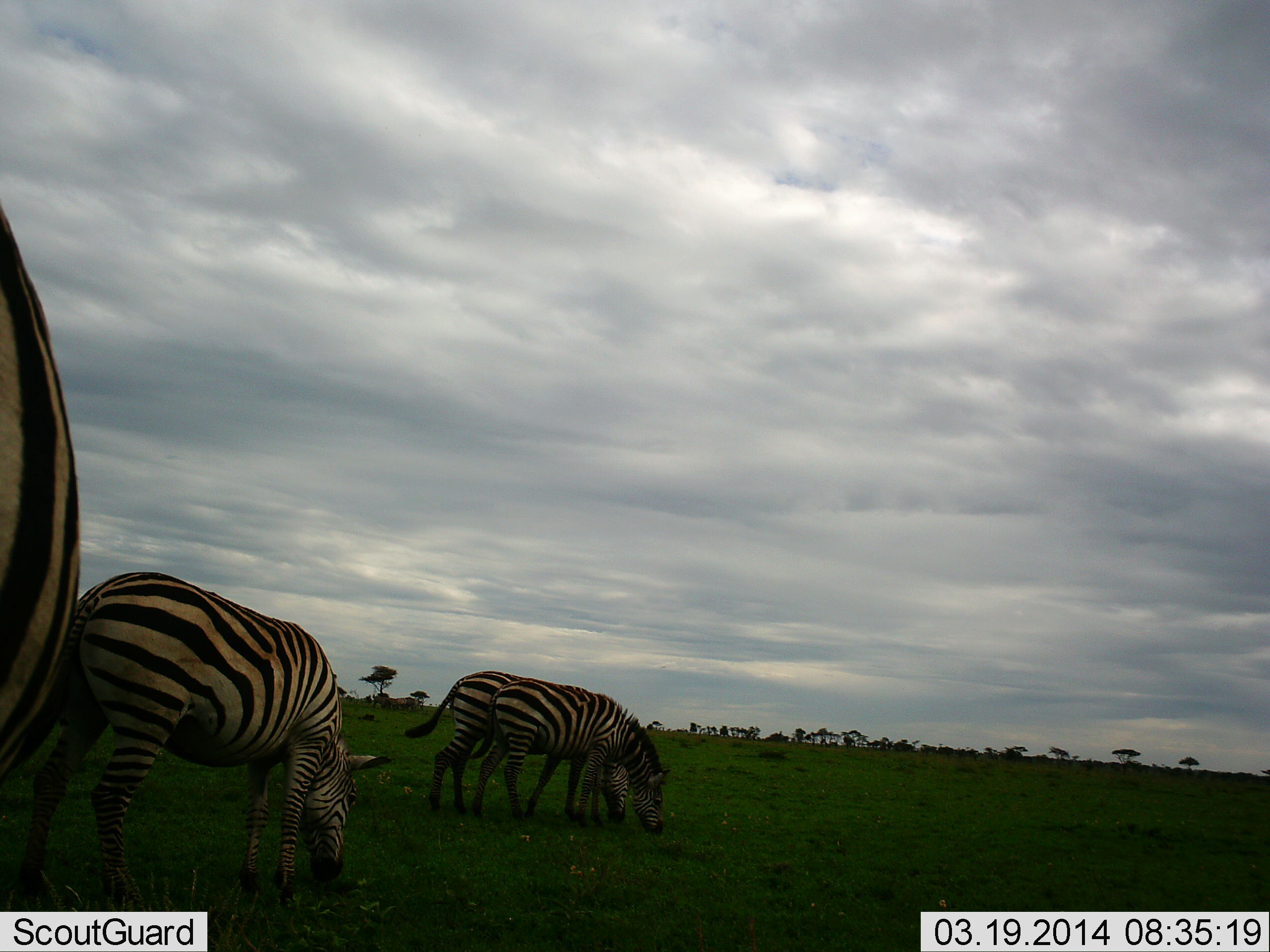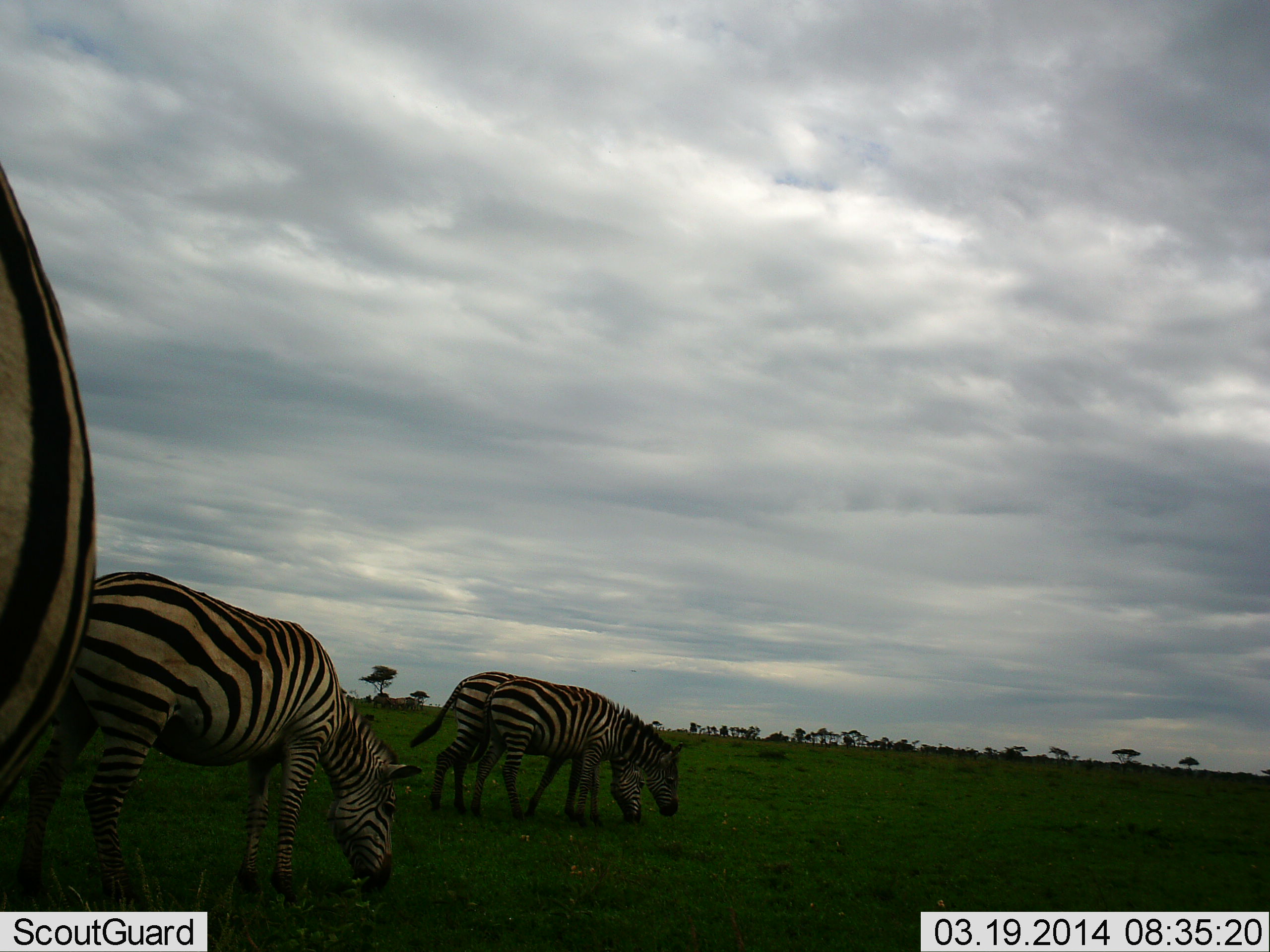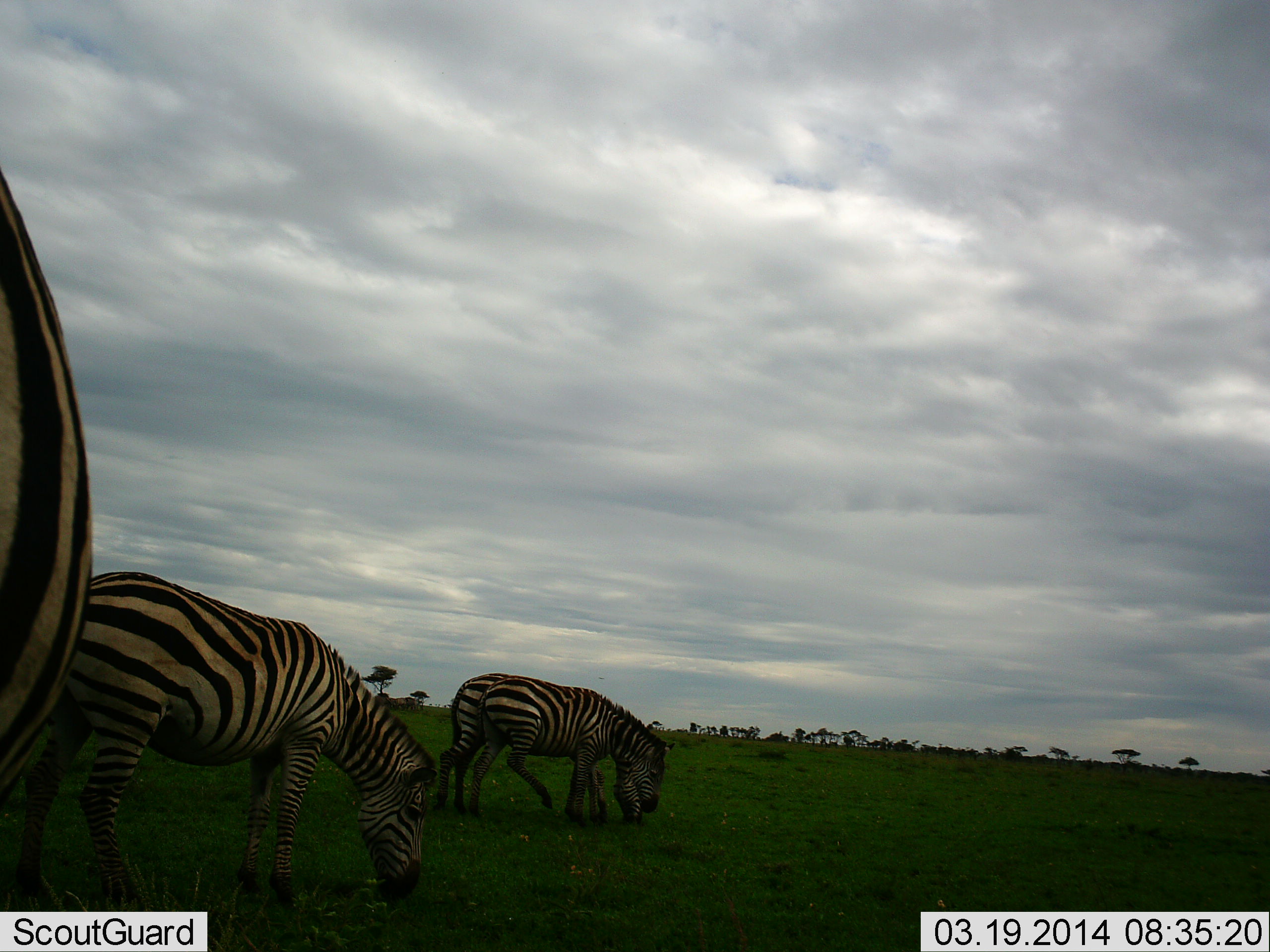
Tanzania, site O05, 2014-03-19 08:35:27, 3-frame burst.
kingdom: Animalia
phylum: Chordata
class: Mammalia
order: Perissodactyla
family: Equidae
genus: Equus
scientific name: Equus quagga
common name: plains zebra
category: zebra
Zebra (plains zebra) (Equus quagga), count 4. Behavior (volunteer vote fractions): standing 20%, resting 0%, moving 10%, interacting 0%. Young present (vote fraction): 0%. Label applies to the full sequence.